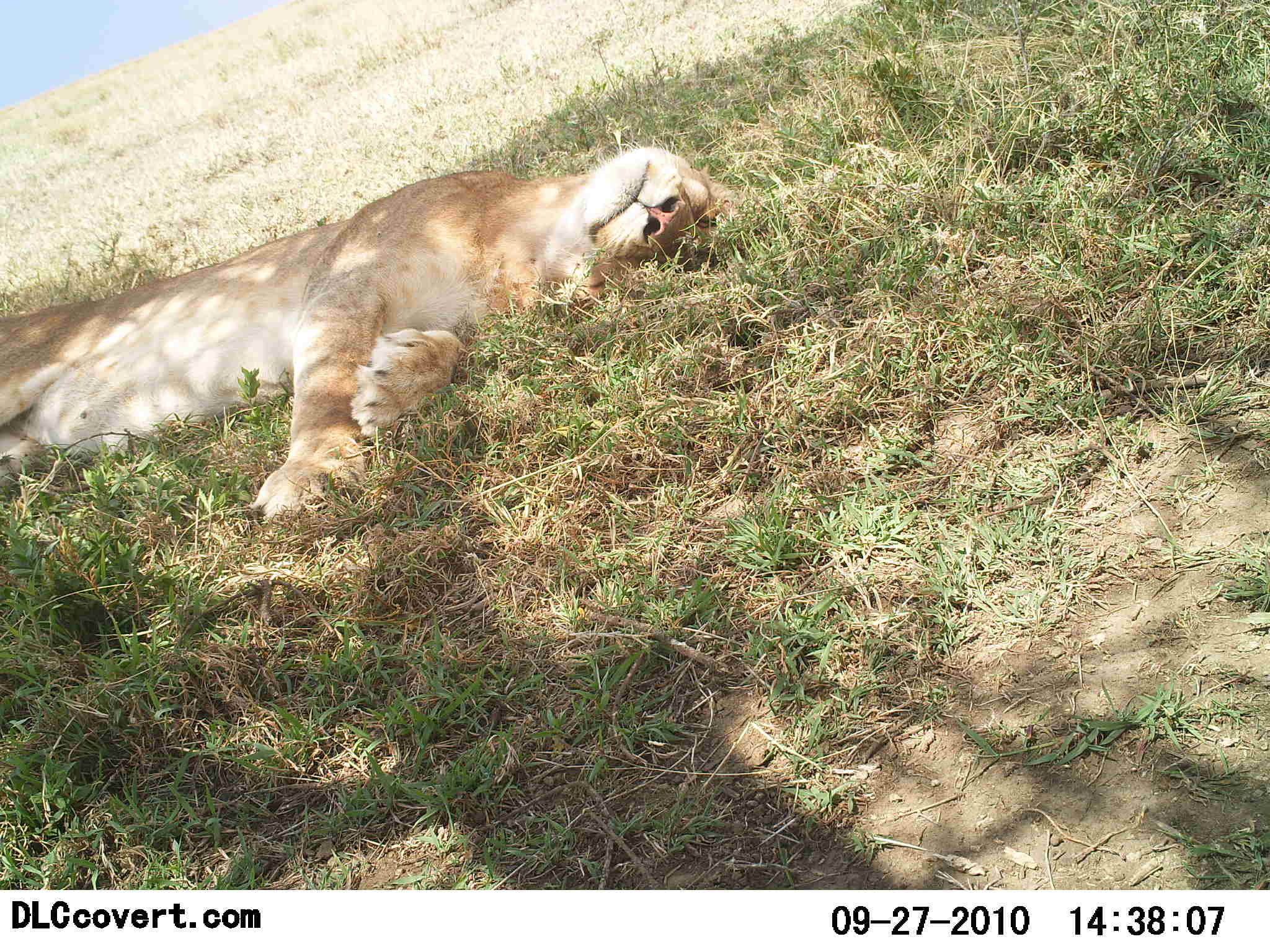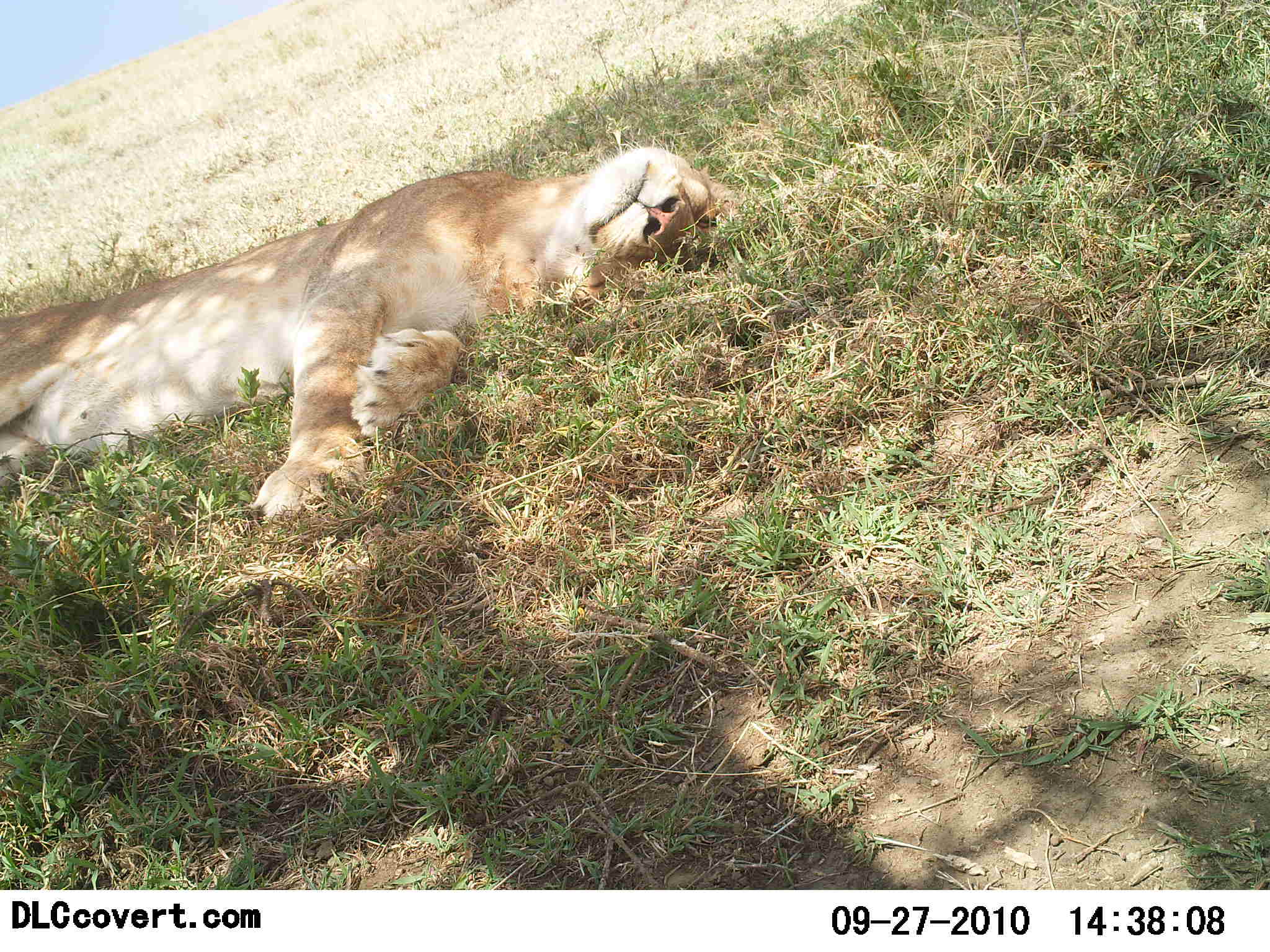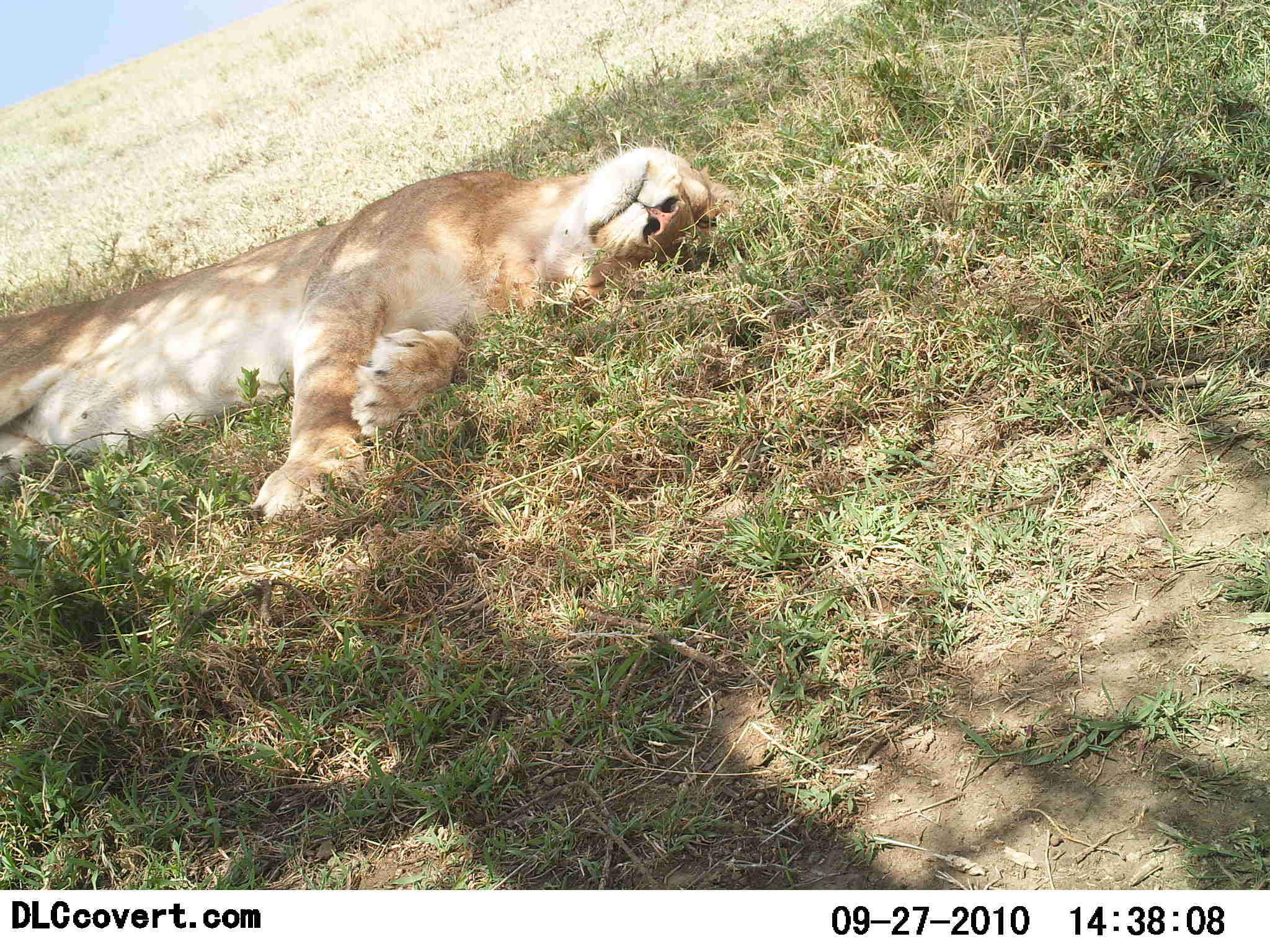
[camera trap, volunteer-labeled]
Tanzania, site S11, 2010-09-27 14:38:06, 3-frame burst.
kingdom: Animalia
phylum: Chordata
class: Mammalia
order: Carnivora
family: Felidae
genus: Panthera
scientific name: Panthera leo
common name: lion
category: lionfemale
Lionfemale (lion) (Panthera leo), count 1. Behavior (volunteer vote fractions): standing 0%, resting 100%, moving 0%, interacting 0%. Young present (vote fraction): 0%. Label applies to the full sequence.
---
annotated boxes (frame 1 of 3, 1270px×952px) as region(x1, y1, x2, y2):
animal: region(0, 146, 720, 537)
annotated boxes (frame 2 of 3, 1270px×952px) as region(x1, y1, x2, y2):
animal: region(0, 142, 728, 527)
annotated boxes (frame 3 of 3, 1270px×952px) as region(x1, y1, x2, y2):
animal: region(0, 143, 723, 532)